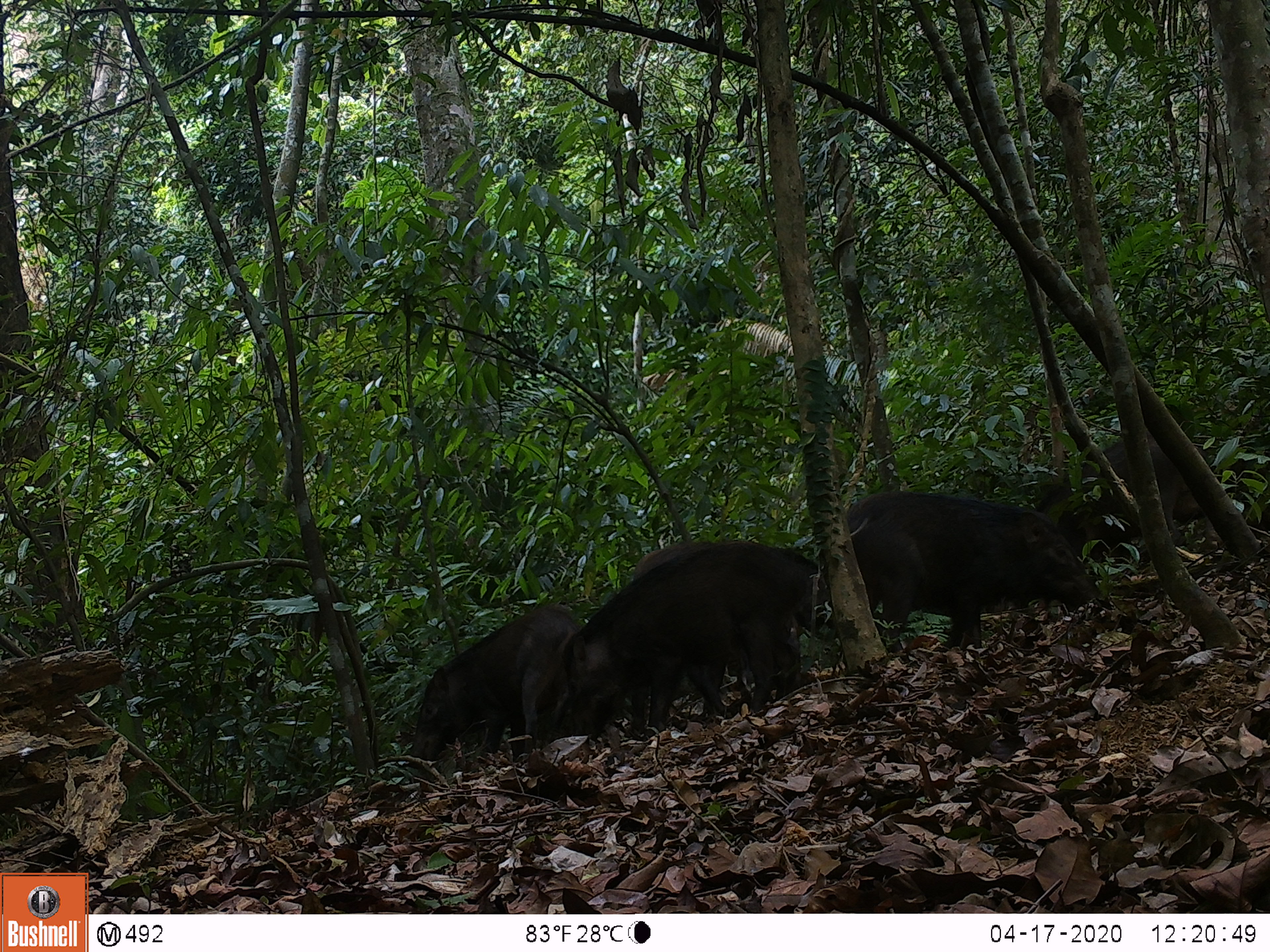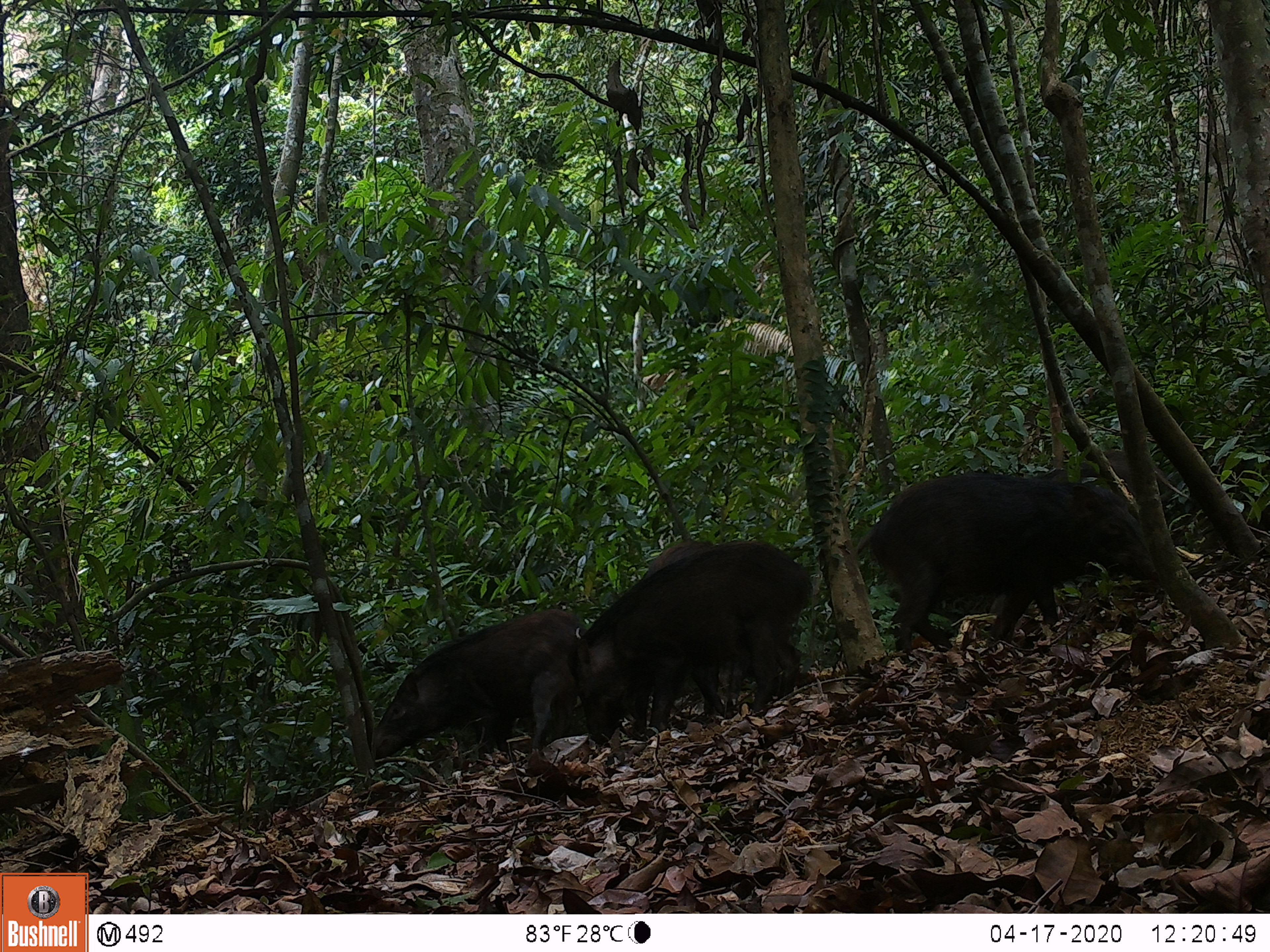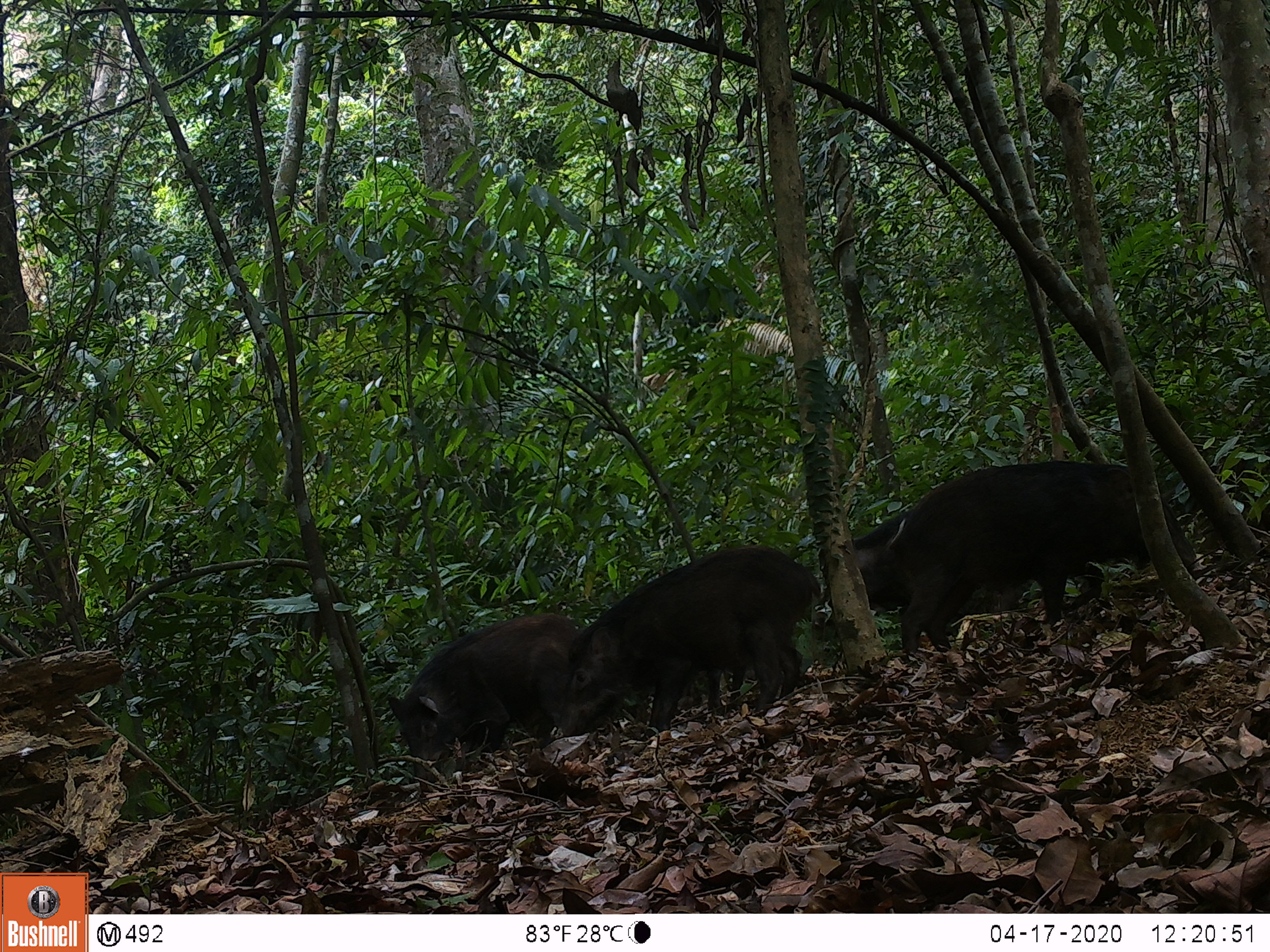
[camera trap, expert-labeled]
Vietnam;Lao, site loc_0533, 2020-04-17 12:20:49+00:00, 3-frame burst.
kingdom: Animalia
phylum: Chordata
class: Mammalia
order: Artiodactyla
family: Suidae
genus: Sus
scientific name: Sus scrofa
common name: eurasian wild pig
Eurasian wild pig (Sus scrofa). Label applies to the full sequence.